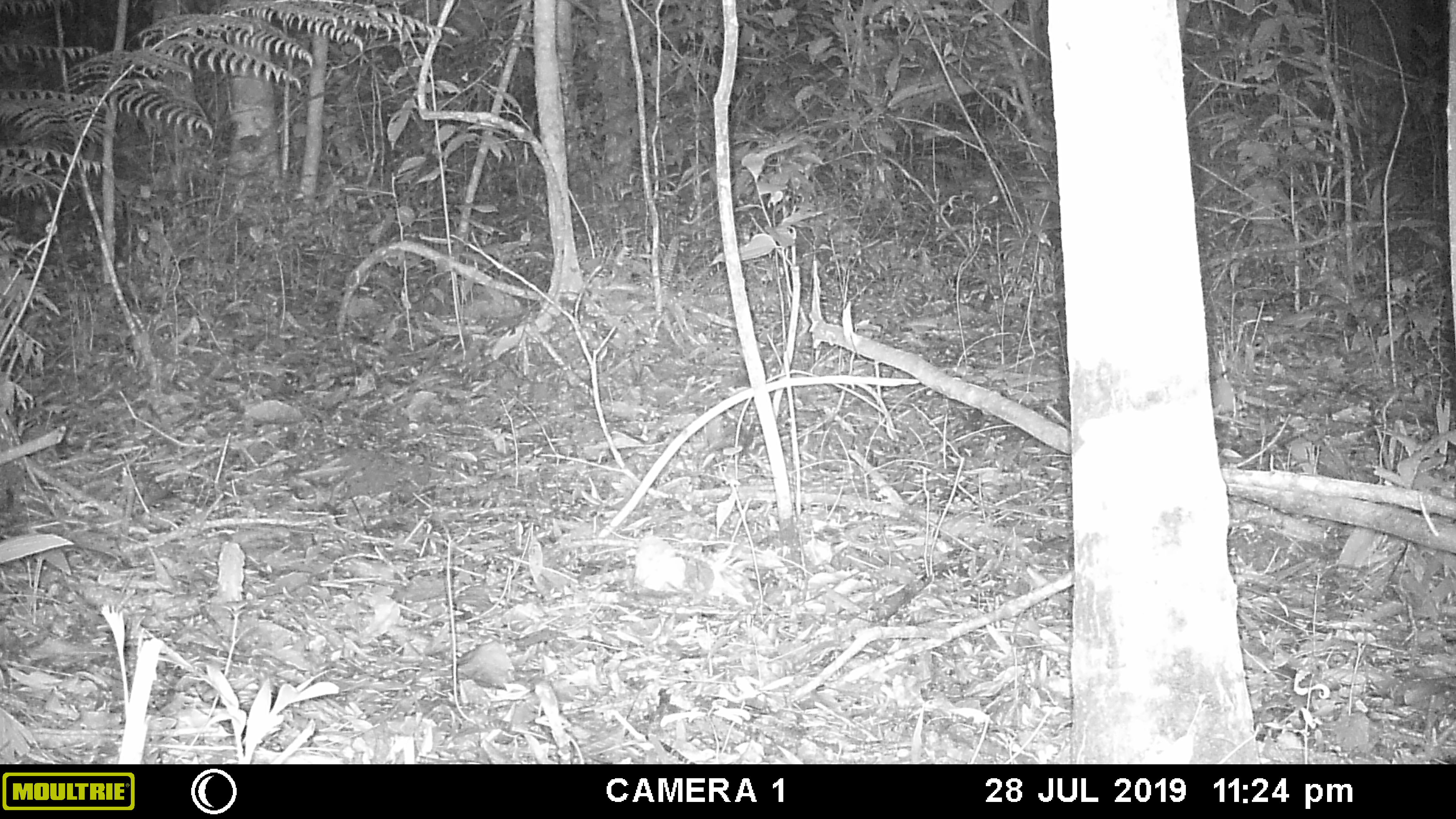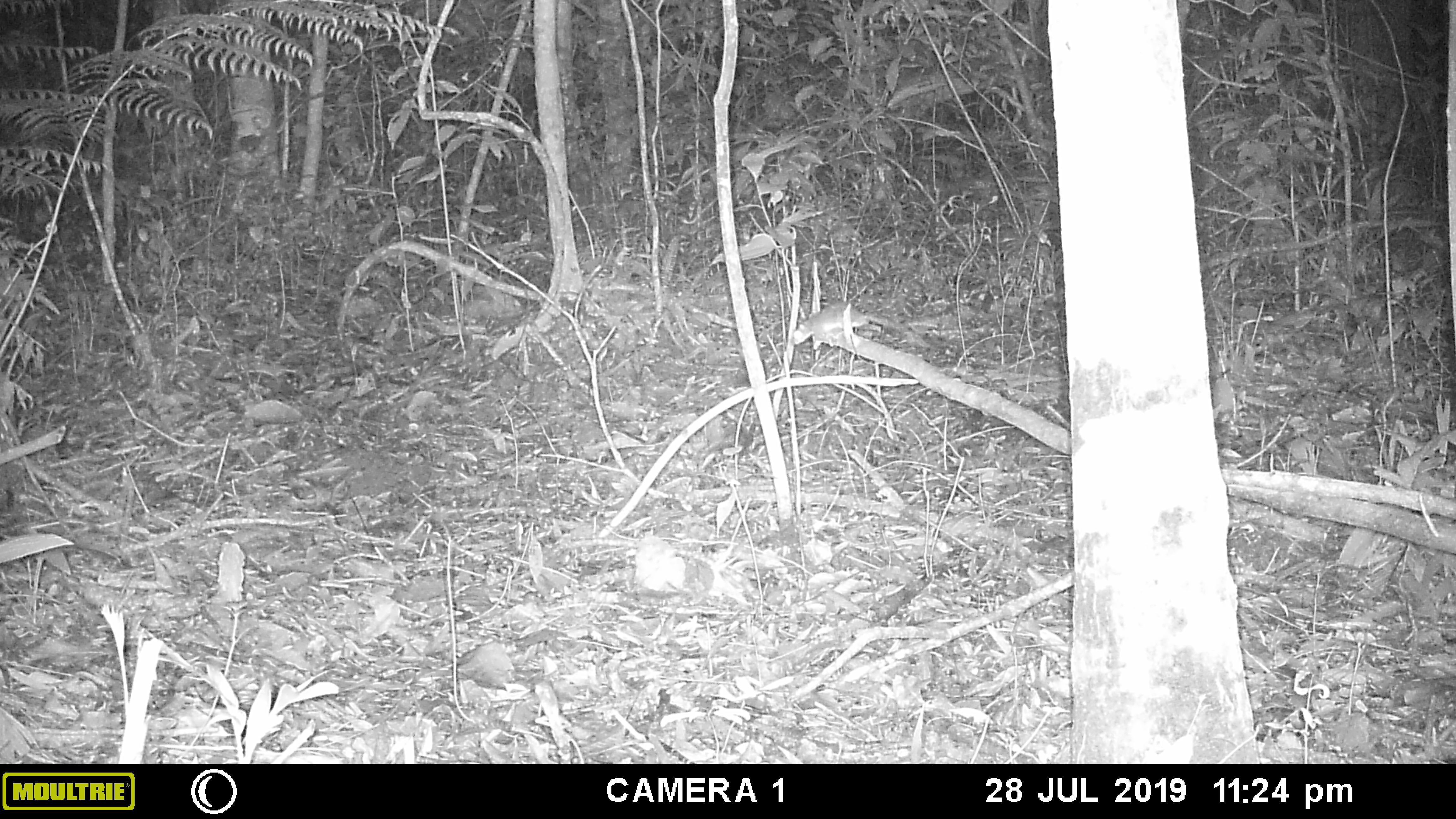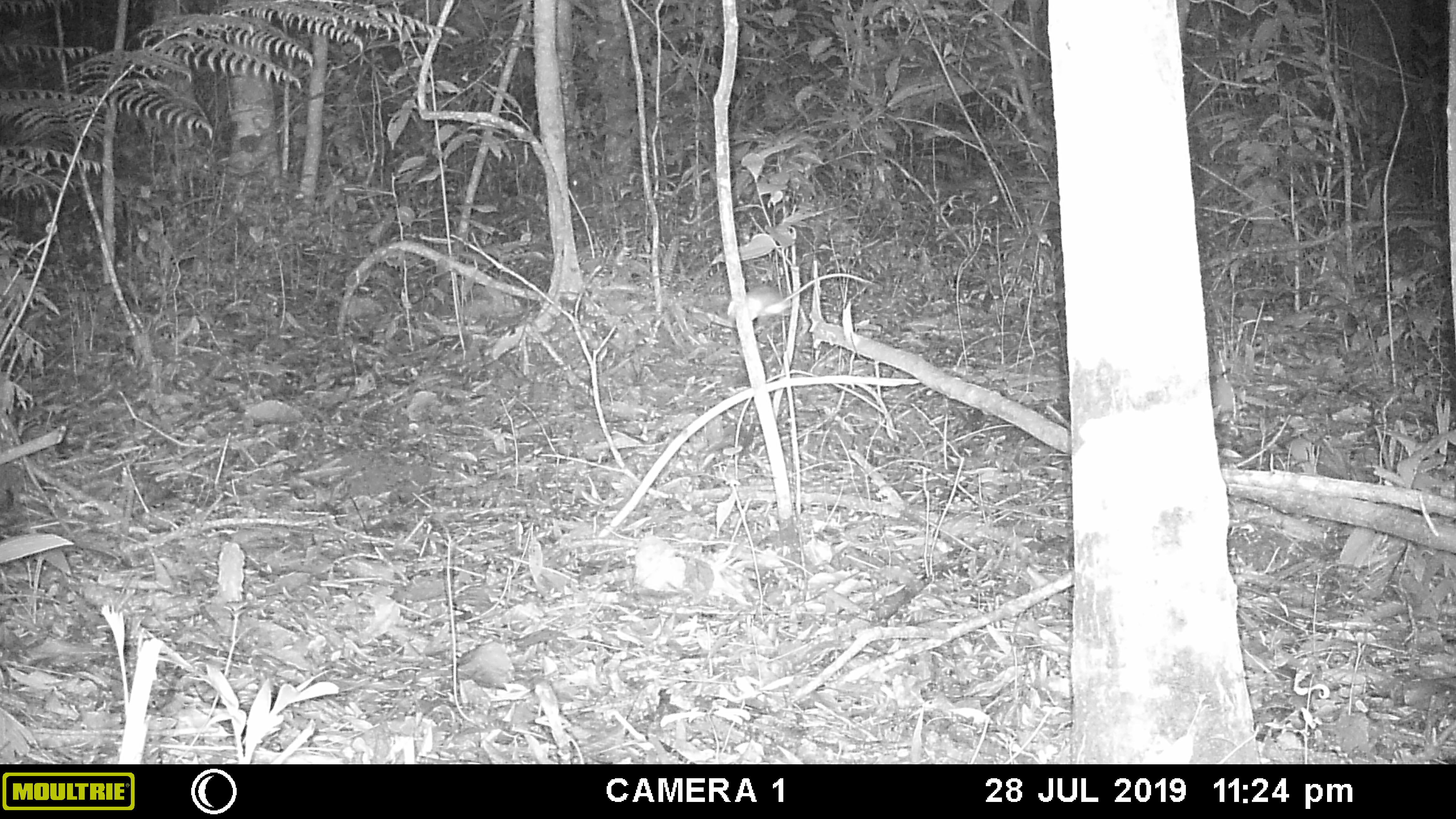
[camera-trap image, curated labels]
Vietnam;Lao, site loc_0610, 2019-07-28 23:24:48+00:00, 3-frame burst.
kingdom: Animalia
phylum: Chordata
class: Mammalia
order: Rodentia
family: Muridae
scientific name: Muridae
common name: old-world mice and rats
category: unidentified murid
Unidentified murid (old-world mice and rats) (Muridae). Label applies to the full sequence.